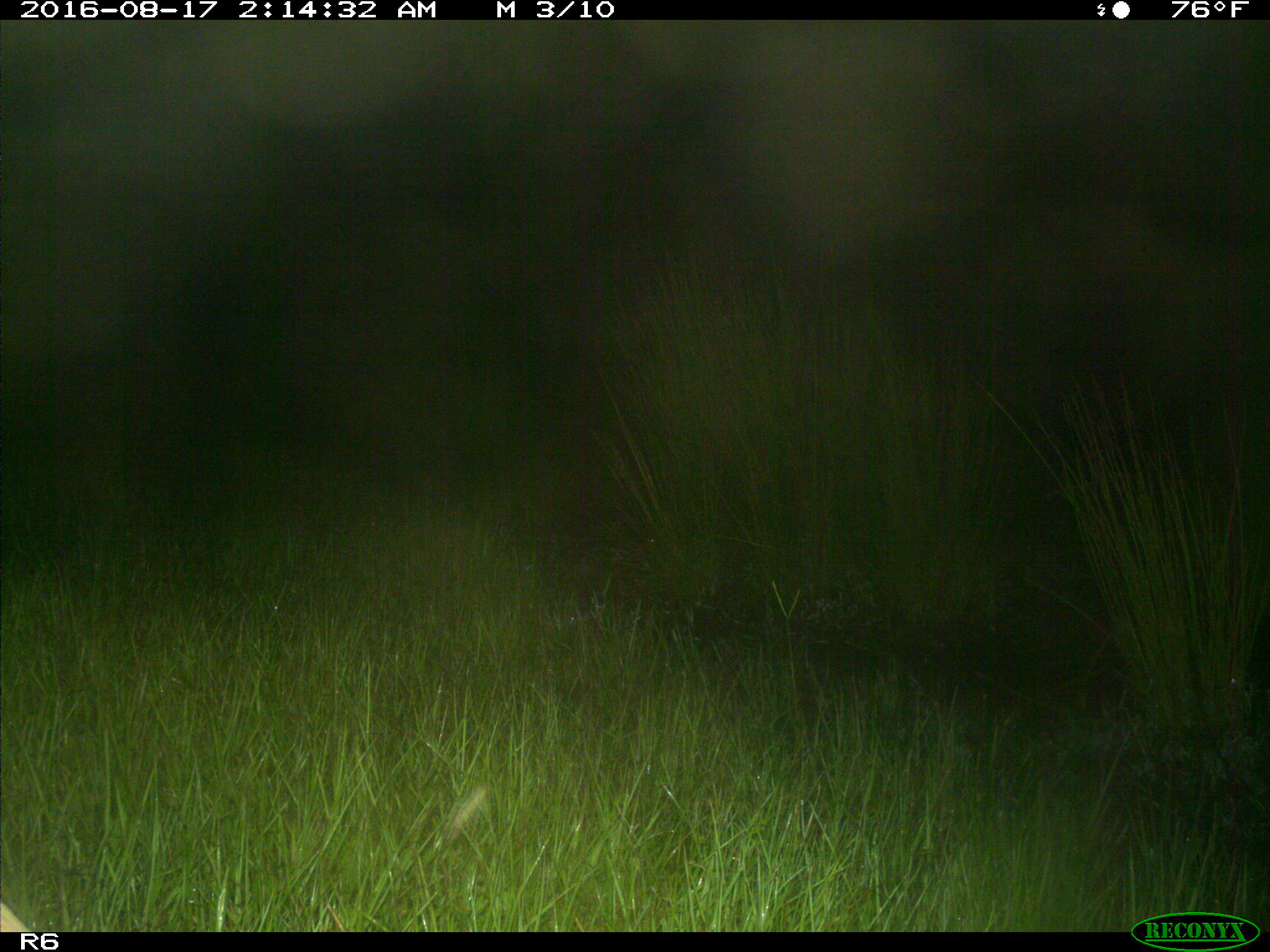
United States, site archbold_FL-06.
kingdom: Animalia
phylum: Chordata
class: Mammalia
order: Artiodactyla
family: Bovidae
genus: Bos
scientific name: Bos taurus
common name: domestic cow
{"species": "Bos taurus (domestic cow)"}